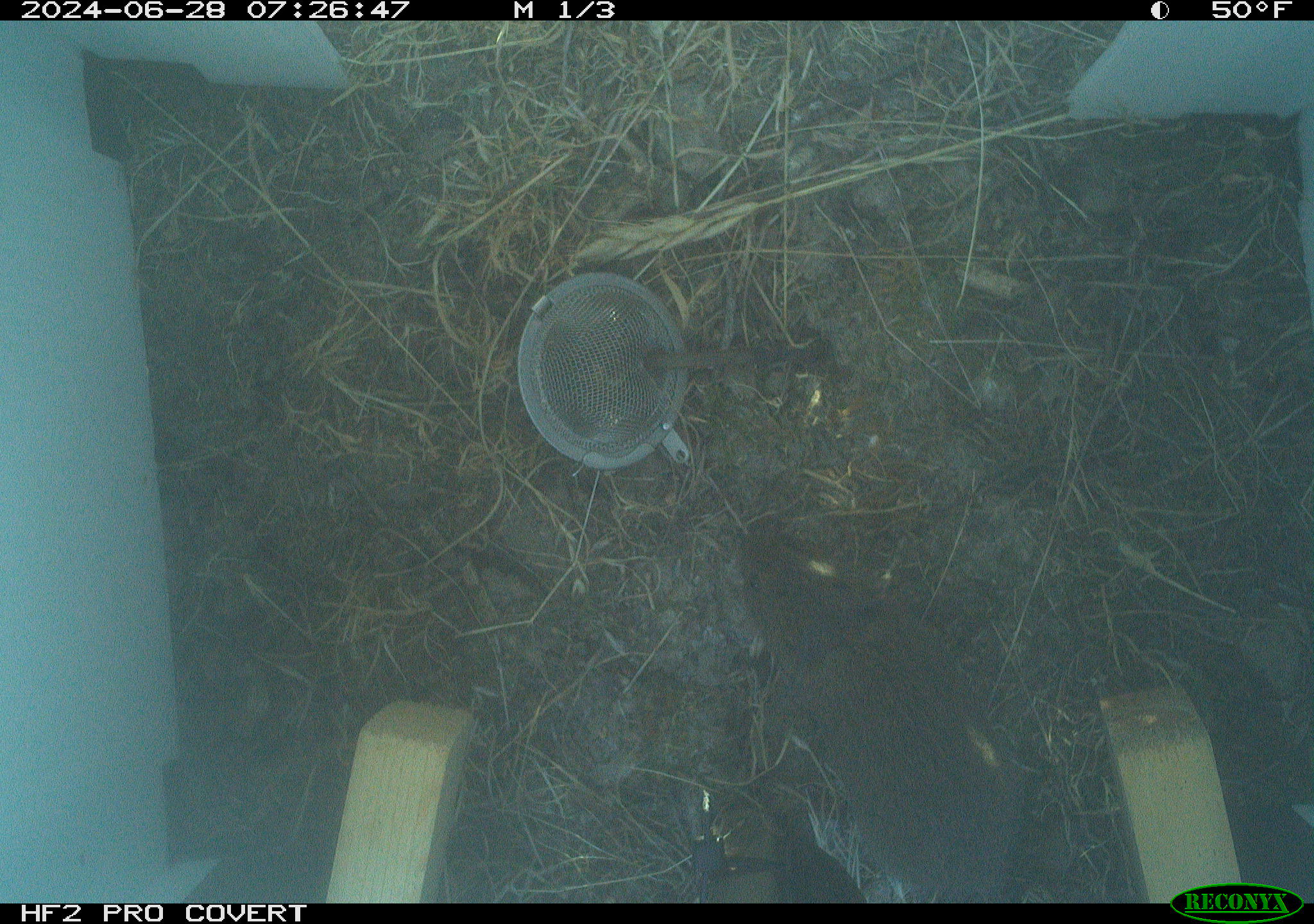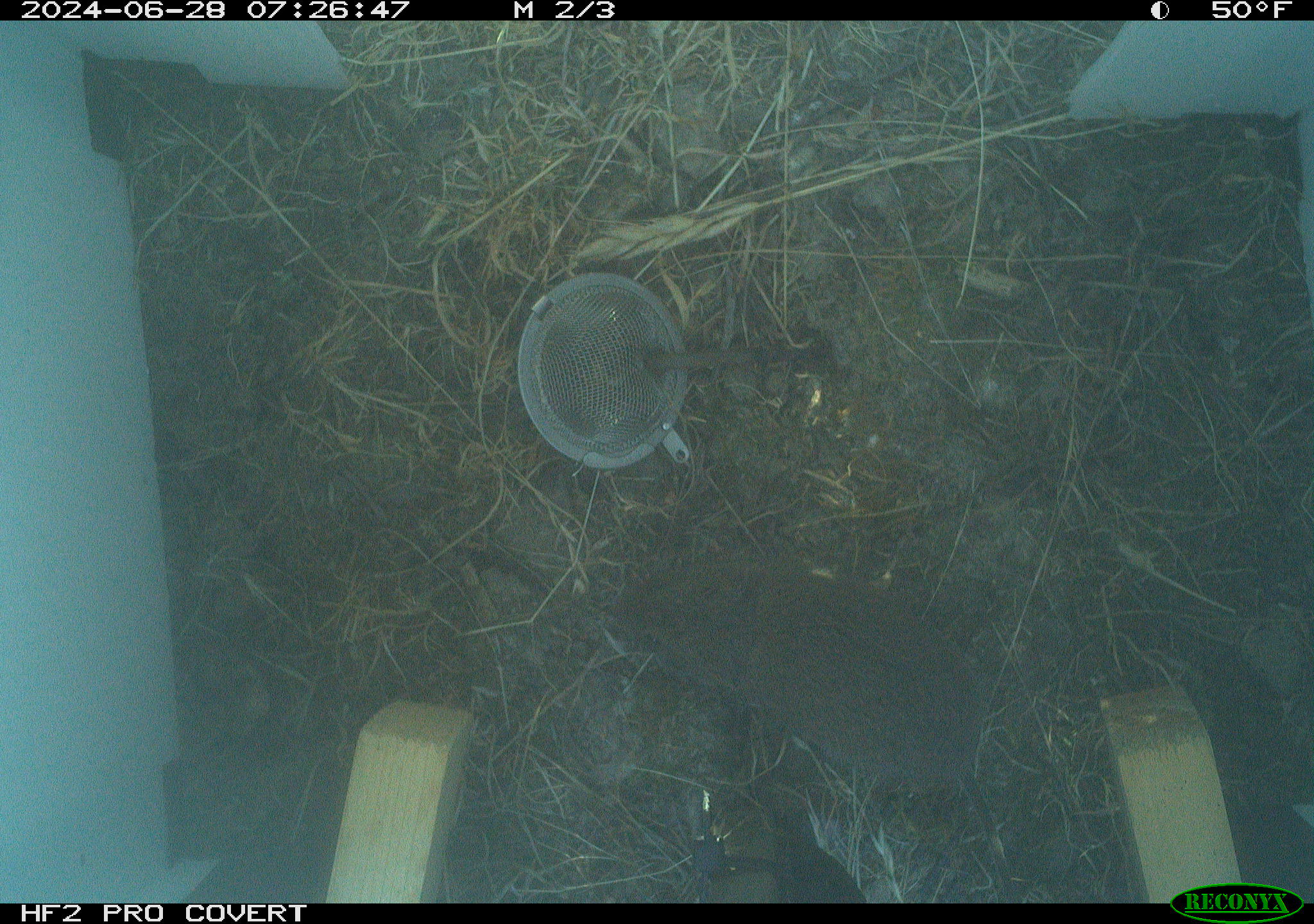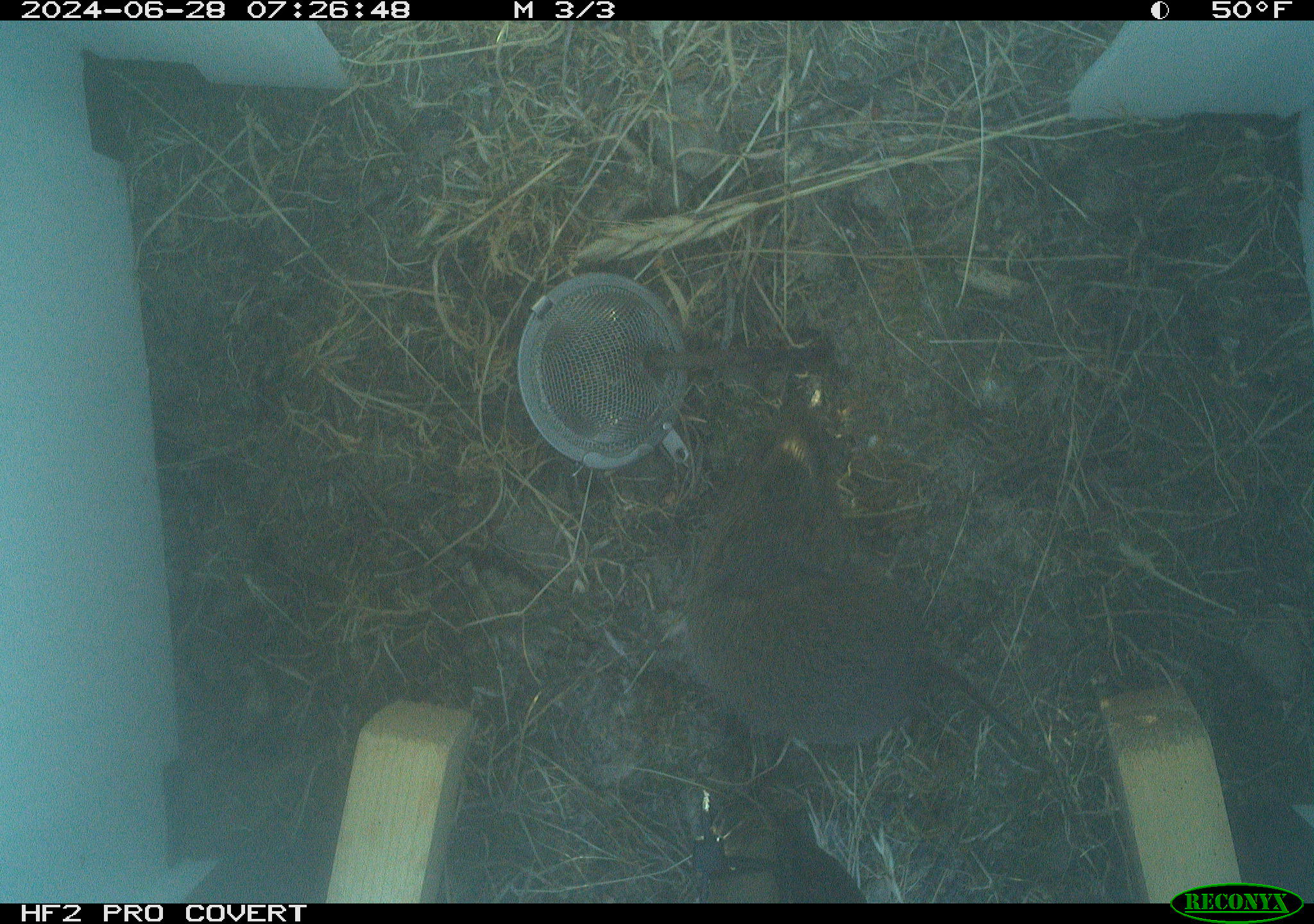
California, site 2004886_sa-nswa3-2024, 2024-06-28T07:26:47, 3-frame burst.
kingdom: Animalia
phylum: Chordata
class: Mammalia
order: Rodentia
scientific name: Rodentia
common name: rodent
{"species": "rodent (Rodentia)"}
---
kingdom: Animalia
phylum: Chordata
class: Mammalia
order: Rodentia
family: Cricetidae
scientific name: Arvicolinae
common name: voles, lemmings, and muskrats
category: arvicolinae subfamily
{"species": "arvicolinae subfamily (voles, lemmings, and muskrats) (Arvicolinae)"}